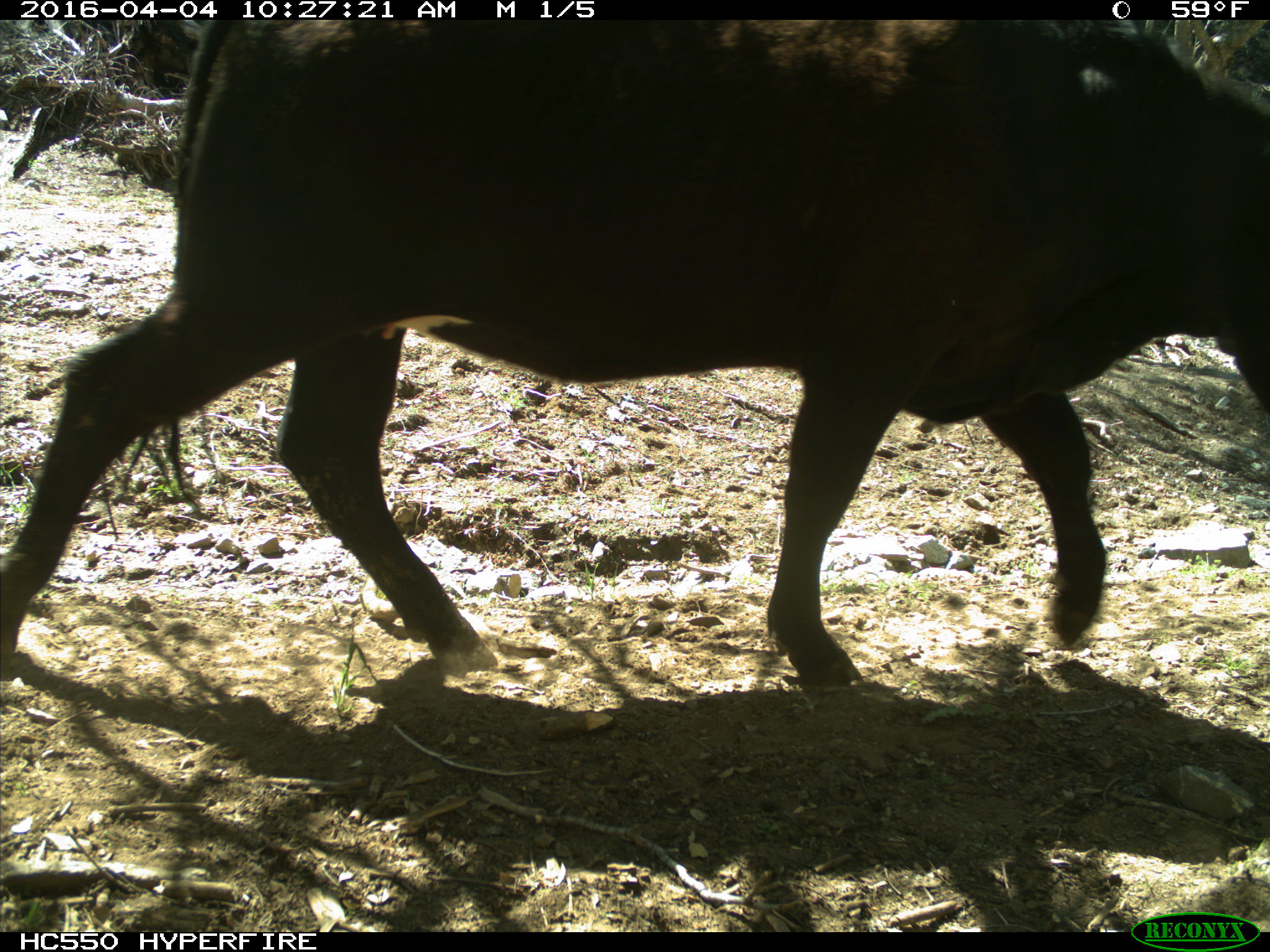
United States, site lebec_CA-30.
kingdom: Animalia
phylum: Chordata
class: Mammalia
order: Artiodactyla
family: Bovidae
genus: Bos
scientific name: Bos taurus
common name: domestic cow